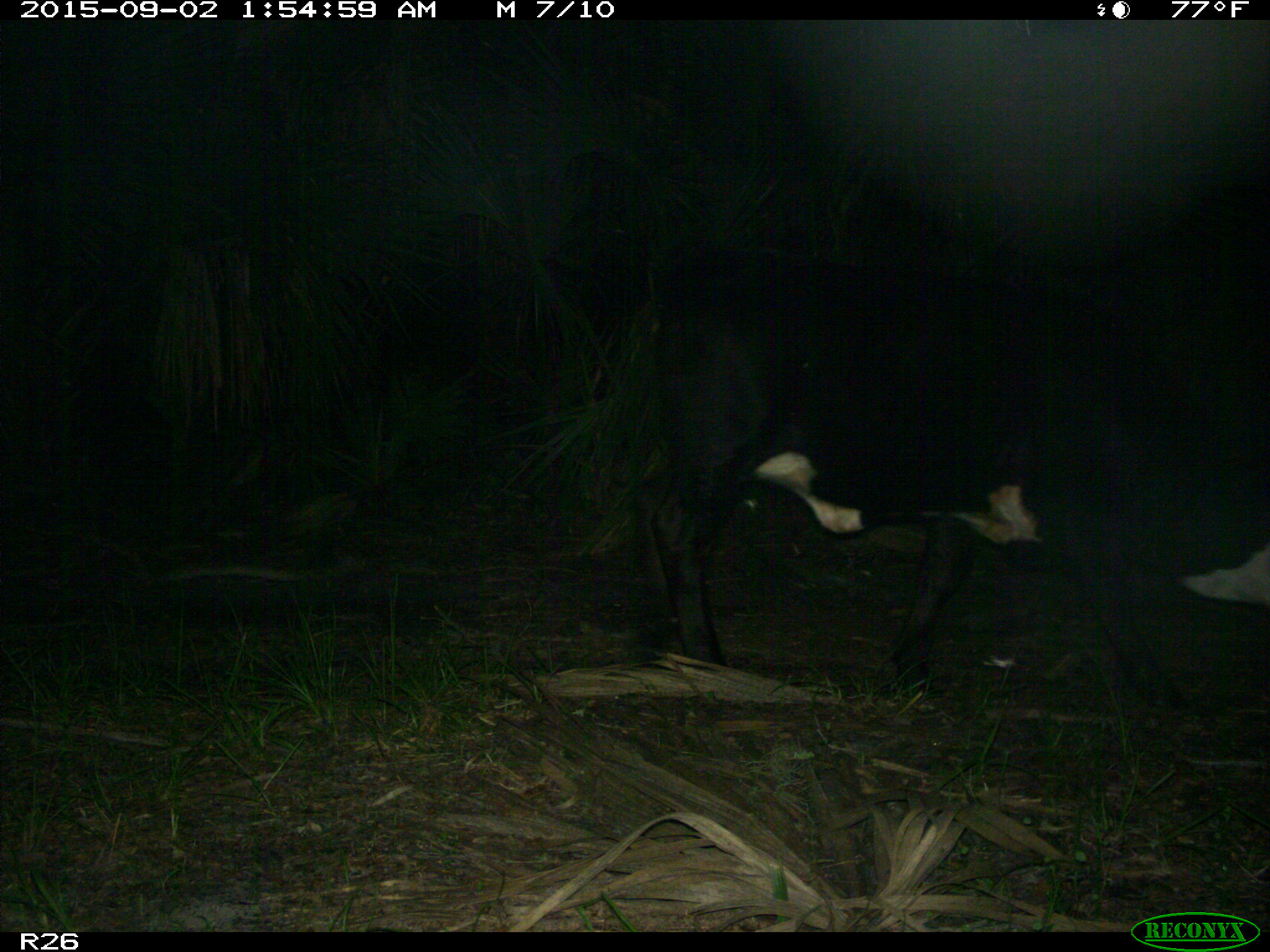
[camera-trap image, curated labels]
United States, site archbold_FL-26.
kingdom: Animalia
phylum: Chordata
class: Mammalia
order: Artiodactyla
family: Bovidae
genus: Bos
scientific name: Bos taurus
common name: domestic cow